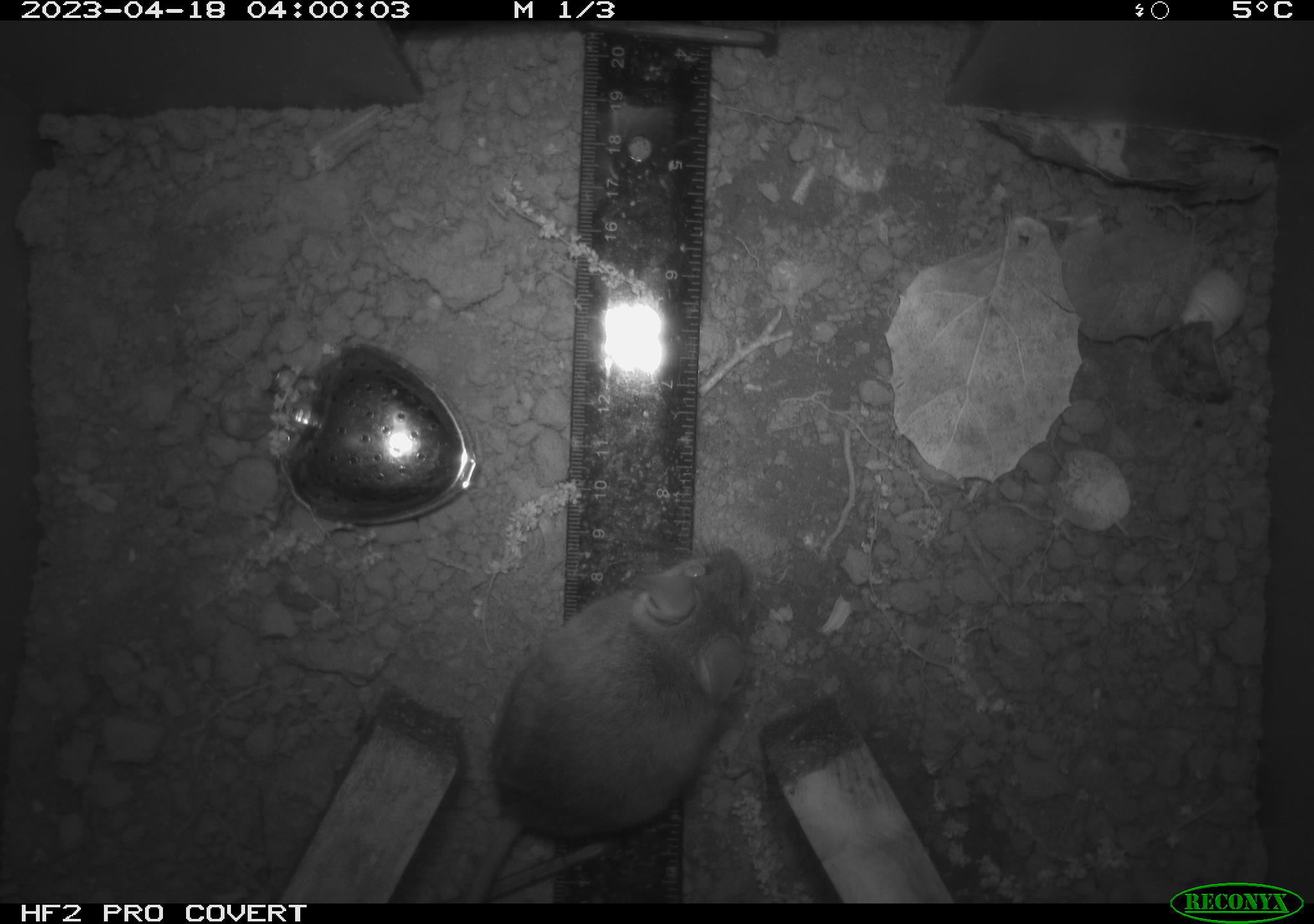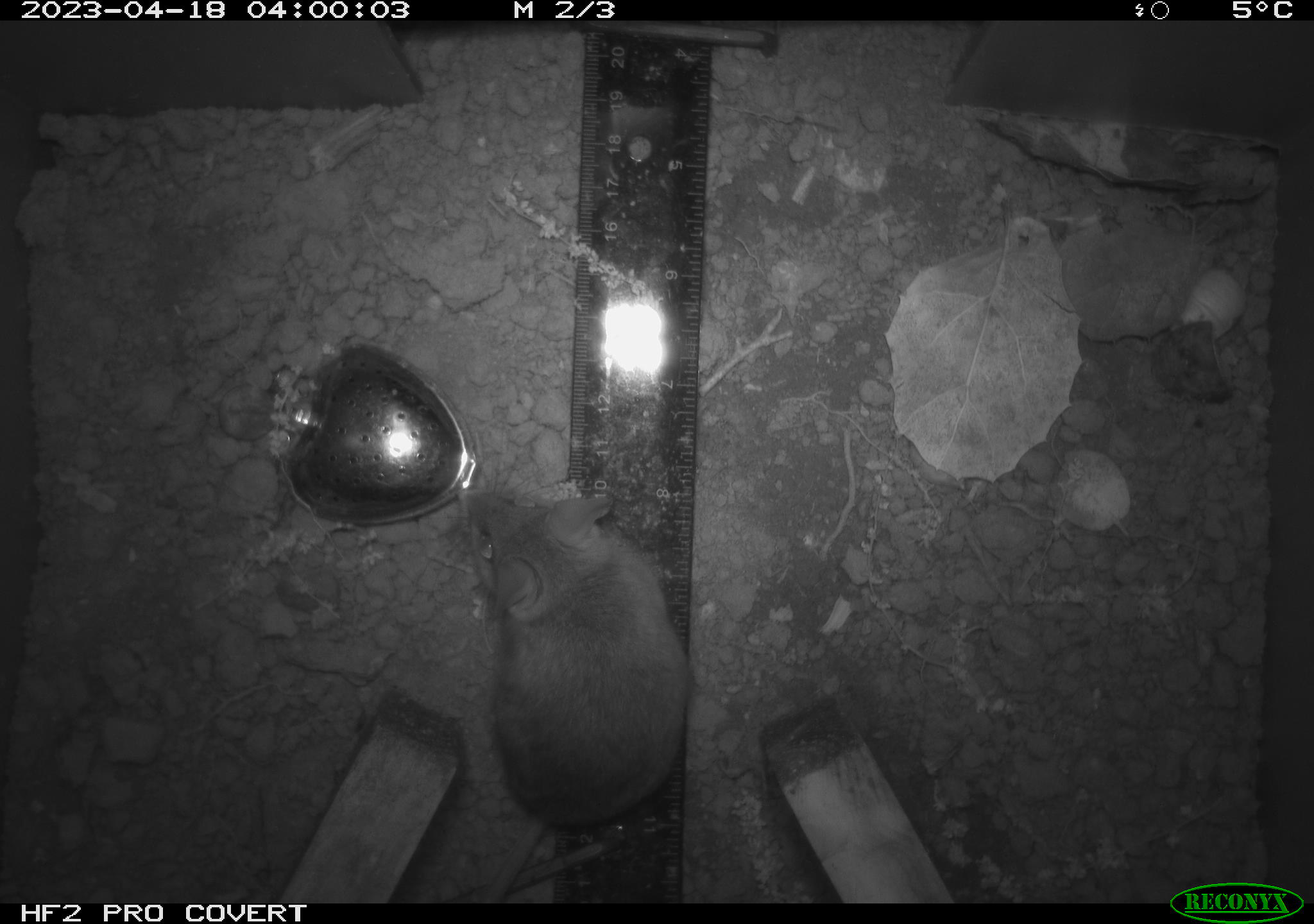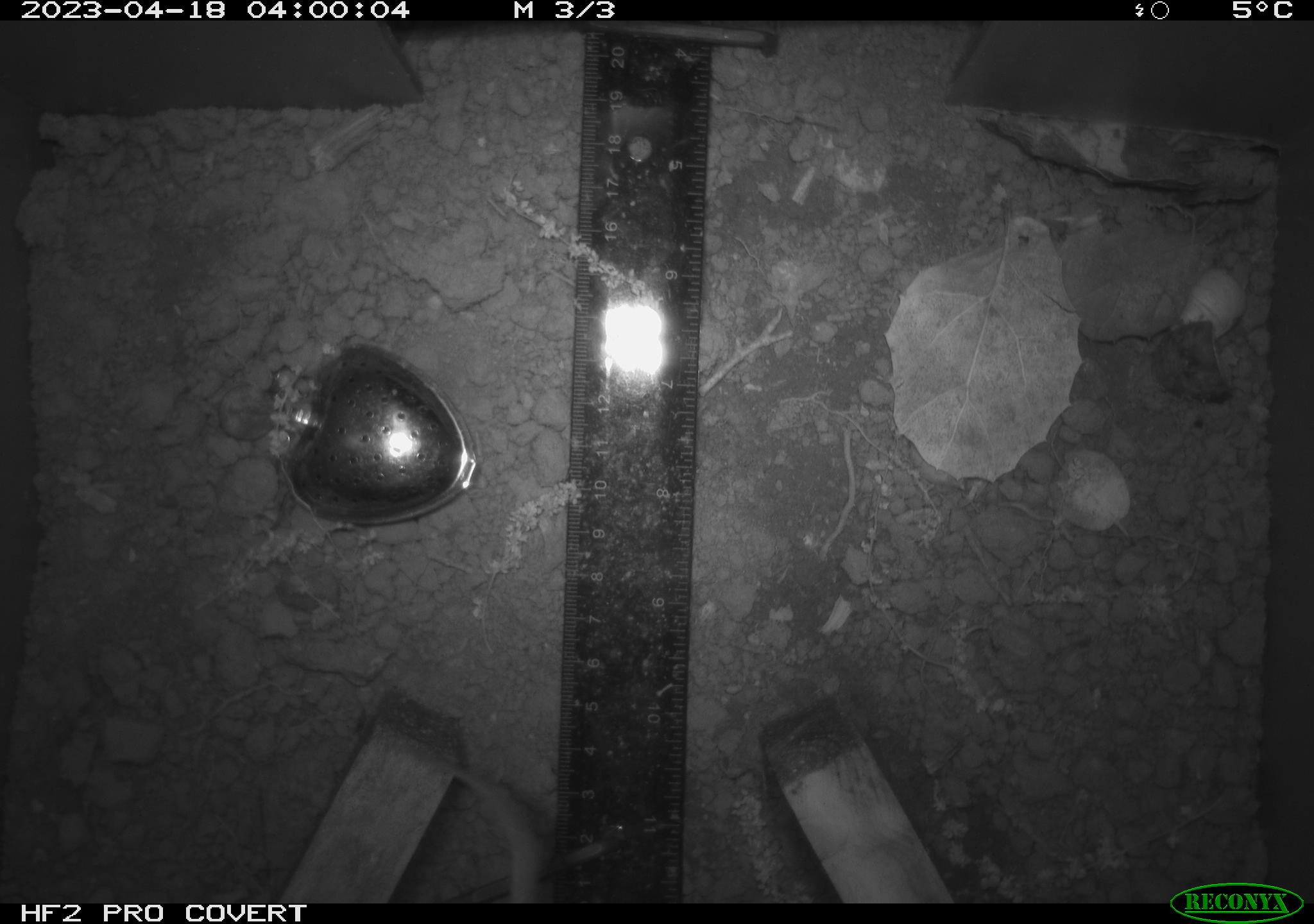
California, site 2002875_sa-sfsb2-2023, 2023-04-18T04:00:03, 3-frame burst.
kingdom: Animalia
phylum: Chordata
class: Mammalia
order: Rodentia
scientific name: Rodentia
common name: mouse species